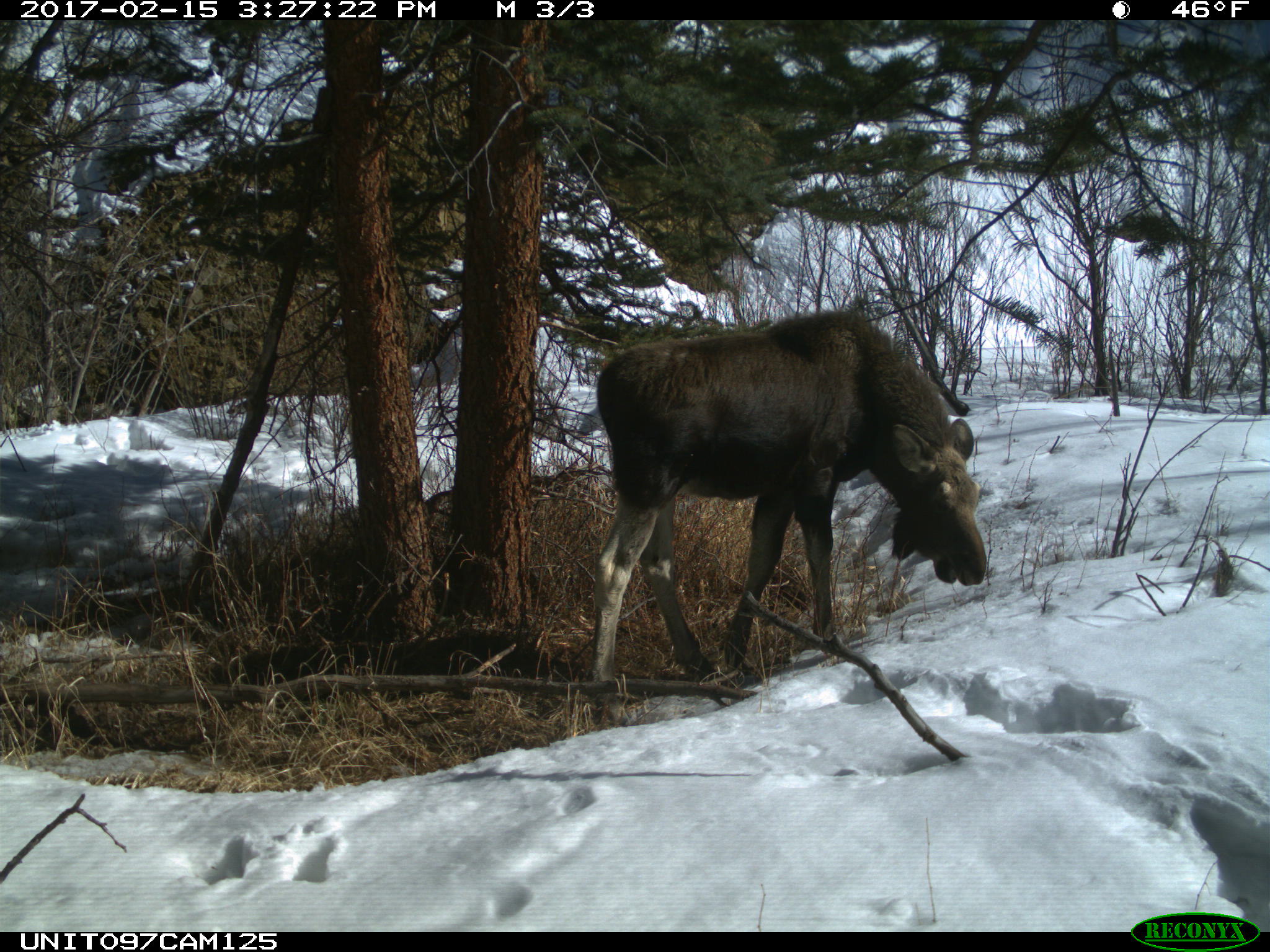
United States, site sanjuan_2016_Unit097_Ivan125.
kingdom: Animalia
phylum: Chordata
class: Mammalia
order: Artiodactyla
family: Cervidae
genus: Alces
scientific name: Alces alces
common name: moose